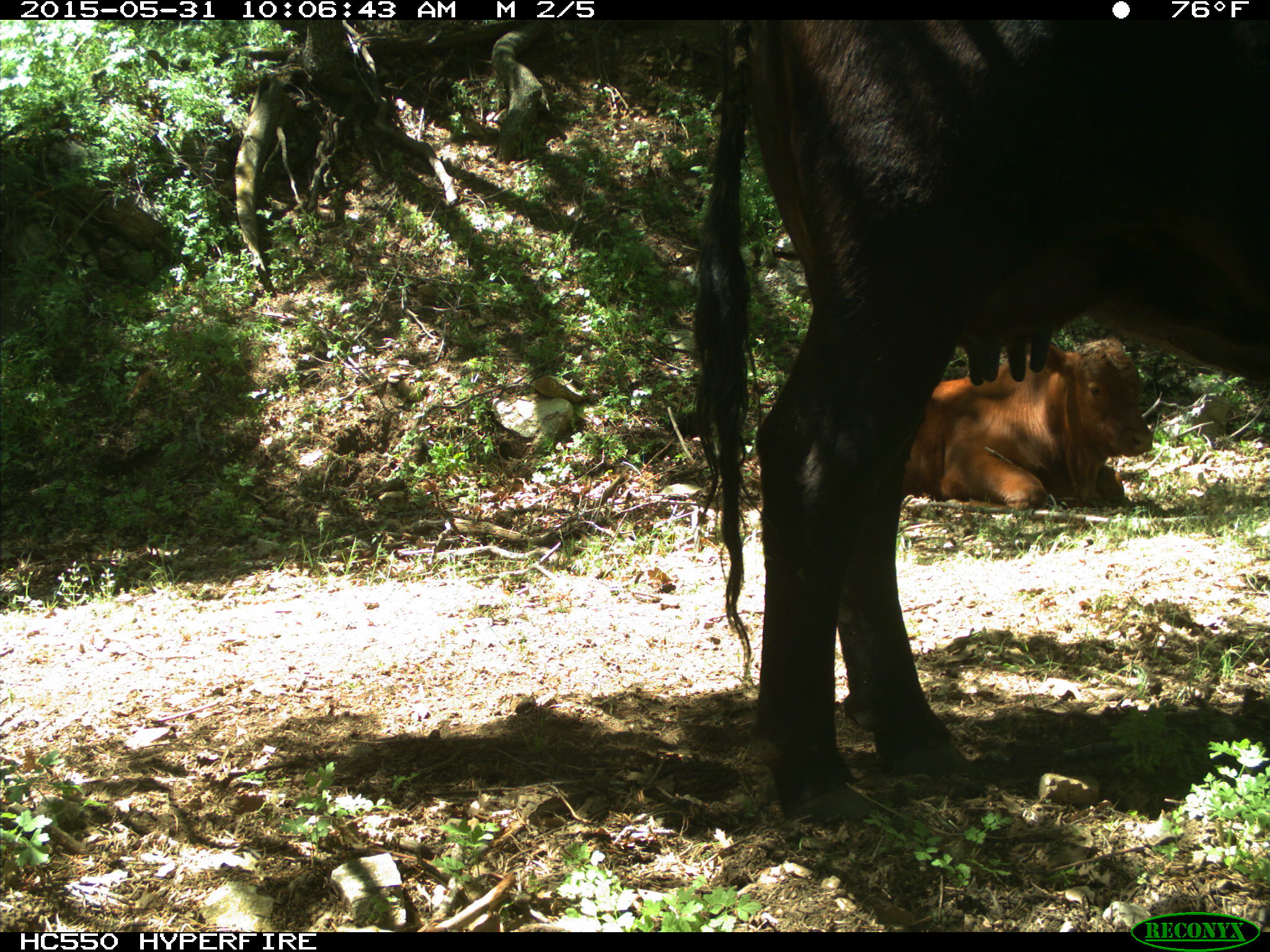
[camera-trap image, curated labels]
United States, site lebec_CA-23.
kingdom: Animalia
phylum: Chordata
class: Mammalia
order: Artiodactyla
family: Bovidae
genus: Bos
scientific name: Bos taurus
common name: domestic cow